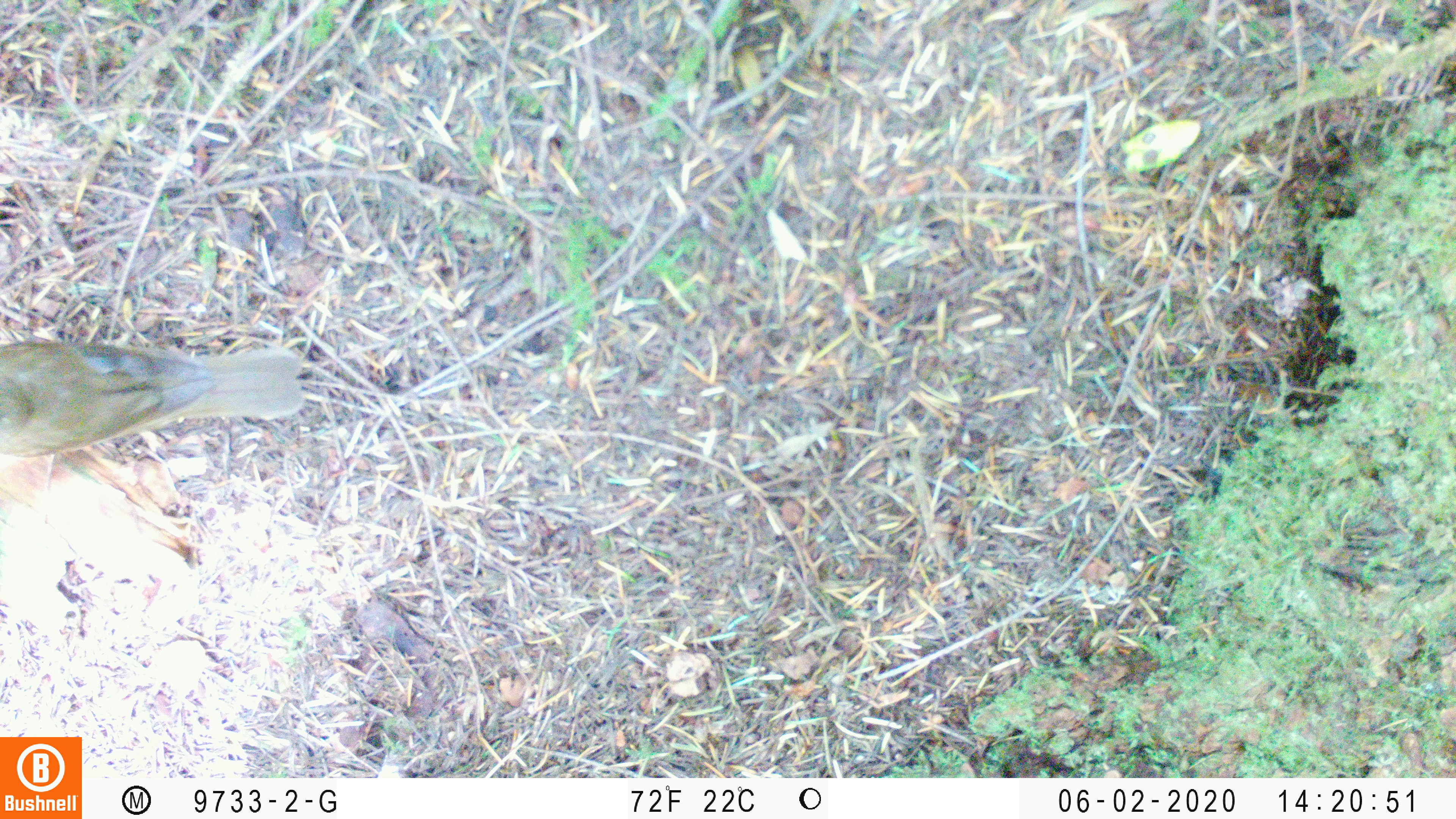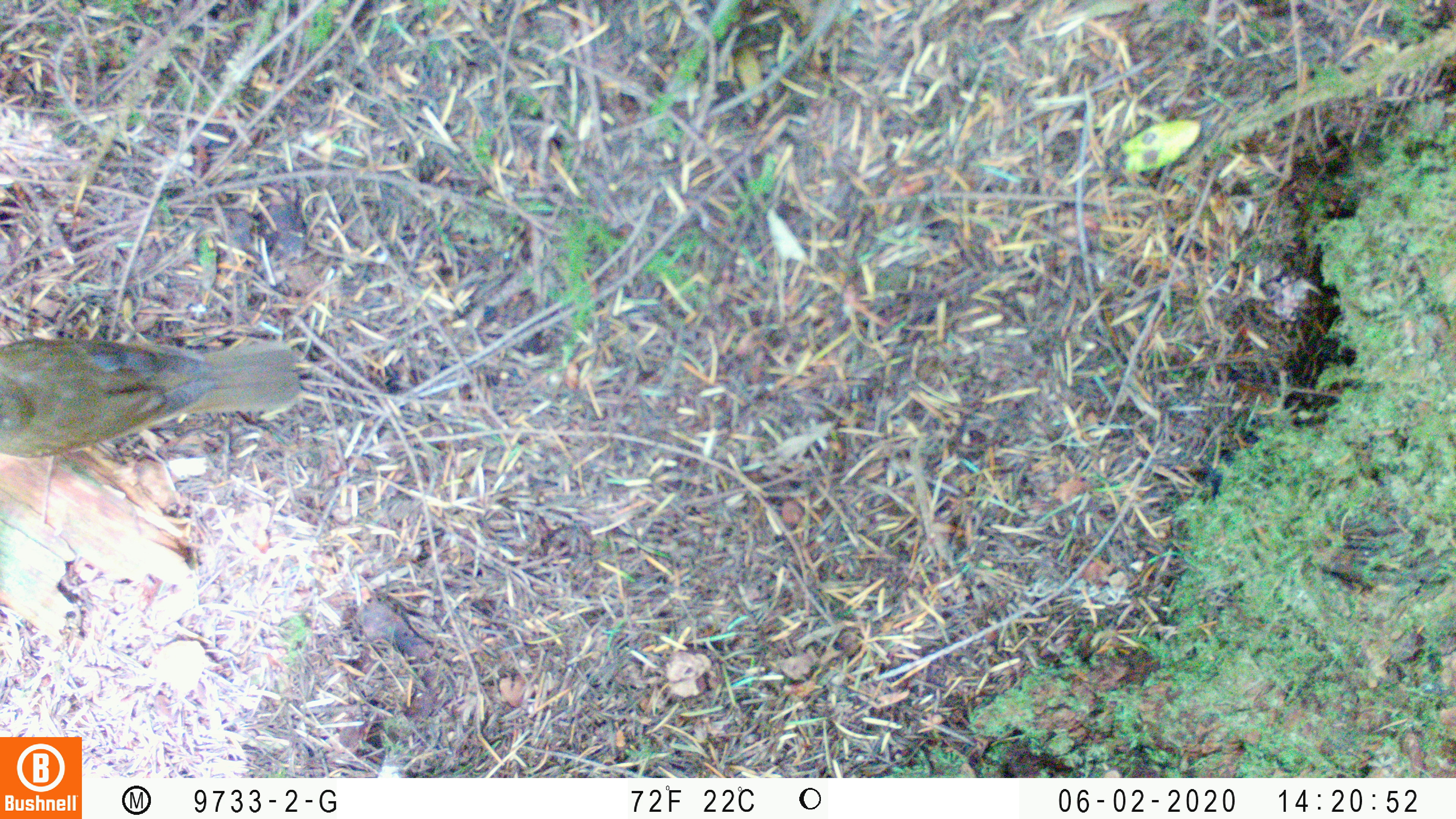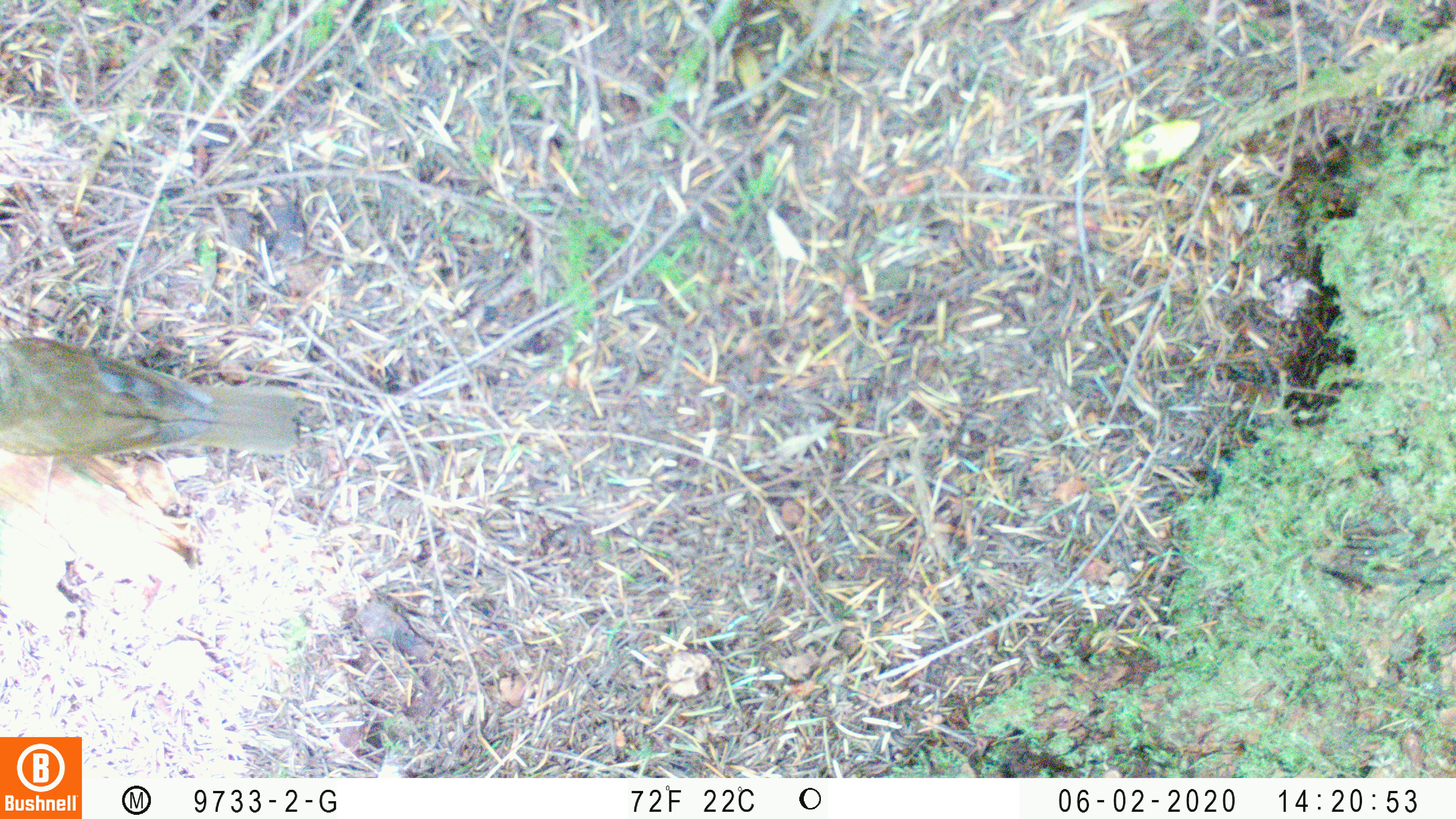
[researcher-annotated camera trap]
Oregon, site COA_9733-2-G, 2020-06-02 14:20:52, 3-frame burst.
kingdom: Animalia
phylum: Chordata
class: Aves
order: Passeriformes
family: Turdidae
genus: Catharus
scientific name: Catharus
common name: brown thrushes and nightingale-thrushes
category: catharus species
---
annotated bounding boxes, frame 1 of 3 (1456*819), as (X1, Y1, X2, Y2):
catharus species: (1, 333, 308, 463)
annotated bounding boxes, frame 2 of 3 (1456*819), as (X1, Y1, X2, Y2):
catharus species: (2, 330, 310, 468)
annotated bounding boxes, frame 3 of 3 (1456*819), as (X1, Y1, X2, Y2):
catharus species: (1, 329, 310, 467)